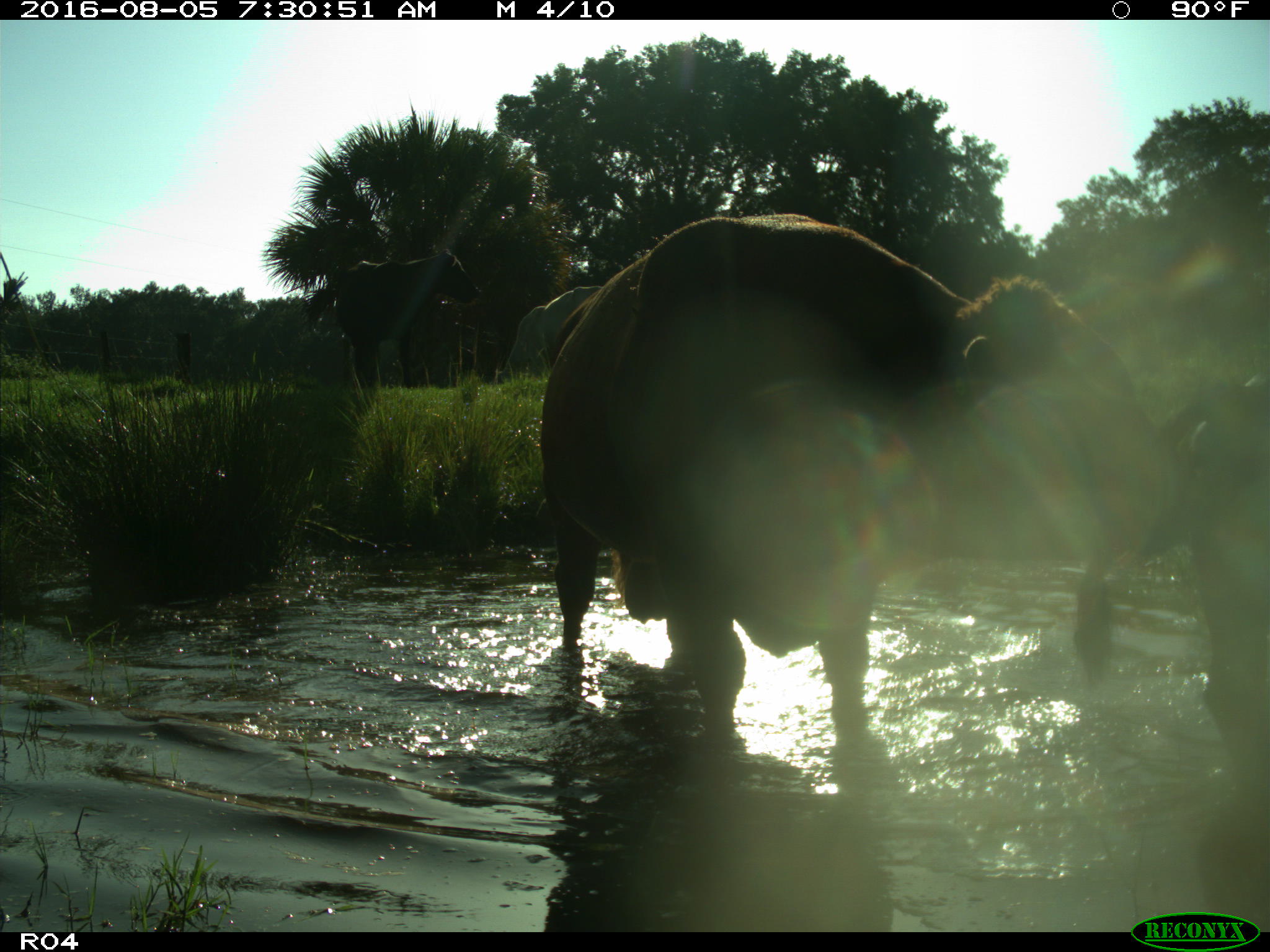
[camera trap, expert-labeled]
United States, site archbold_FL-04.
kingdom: Animalia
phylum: Chordata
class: Mammalia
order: Artiodactyla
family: Bovidae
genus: Bos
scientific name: Bos taurus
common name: domestic cow